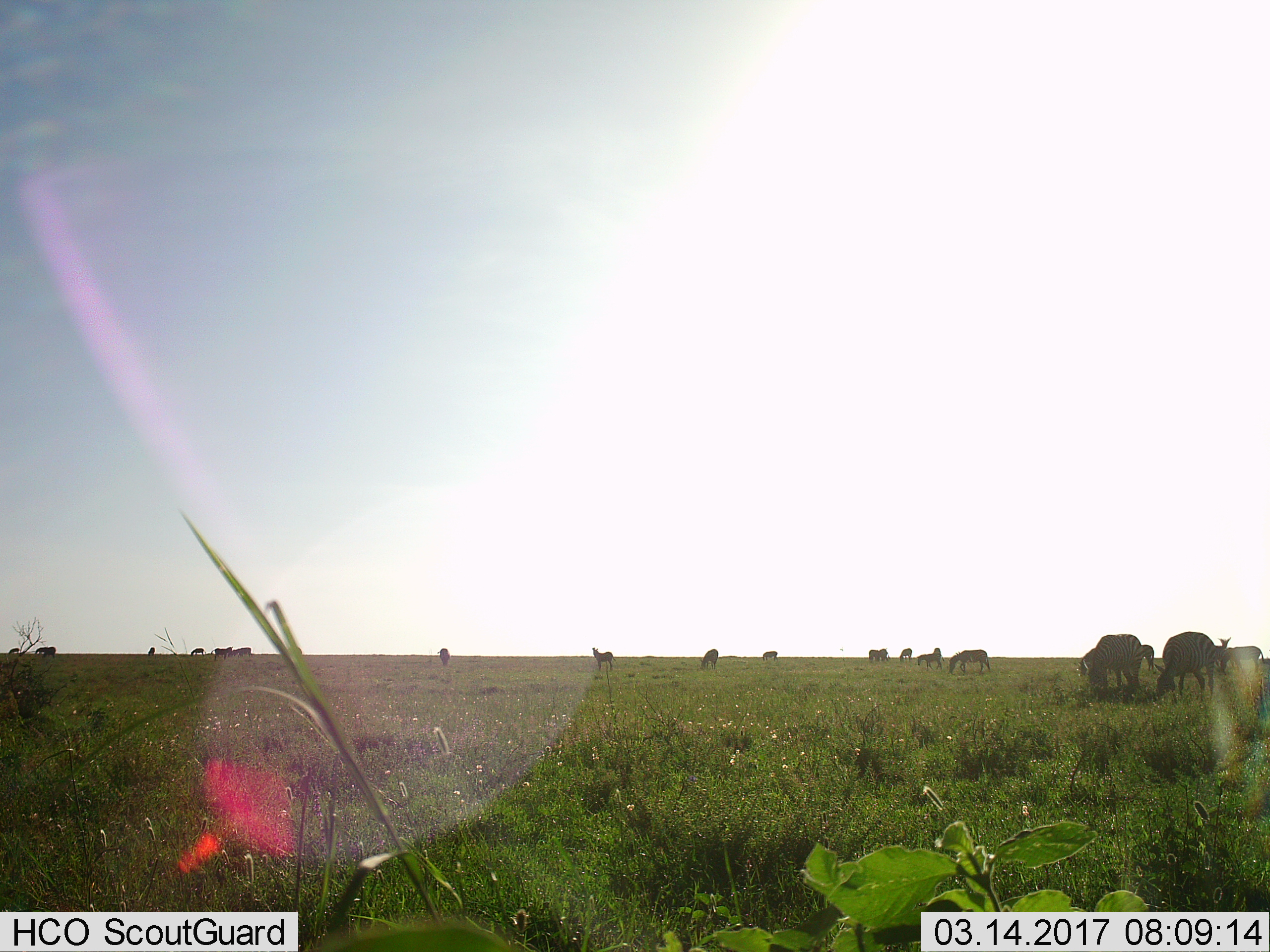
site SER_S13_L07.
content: unidentified animal